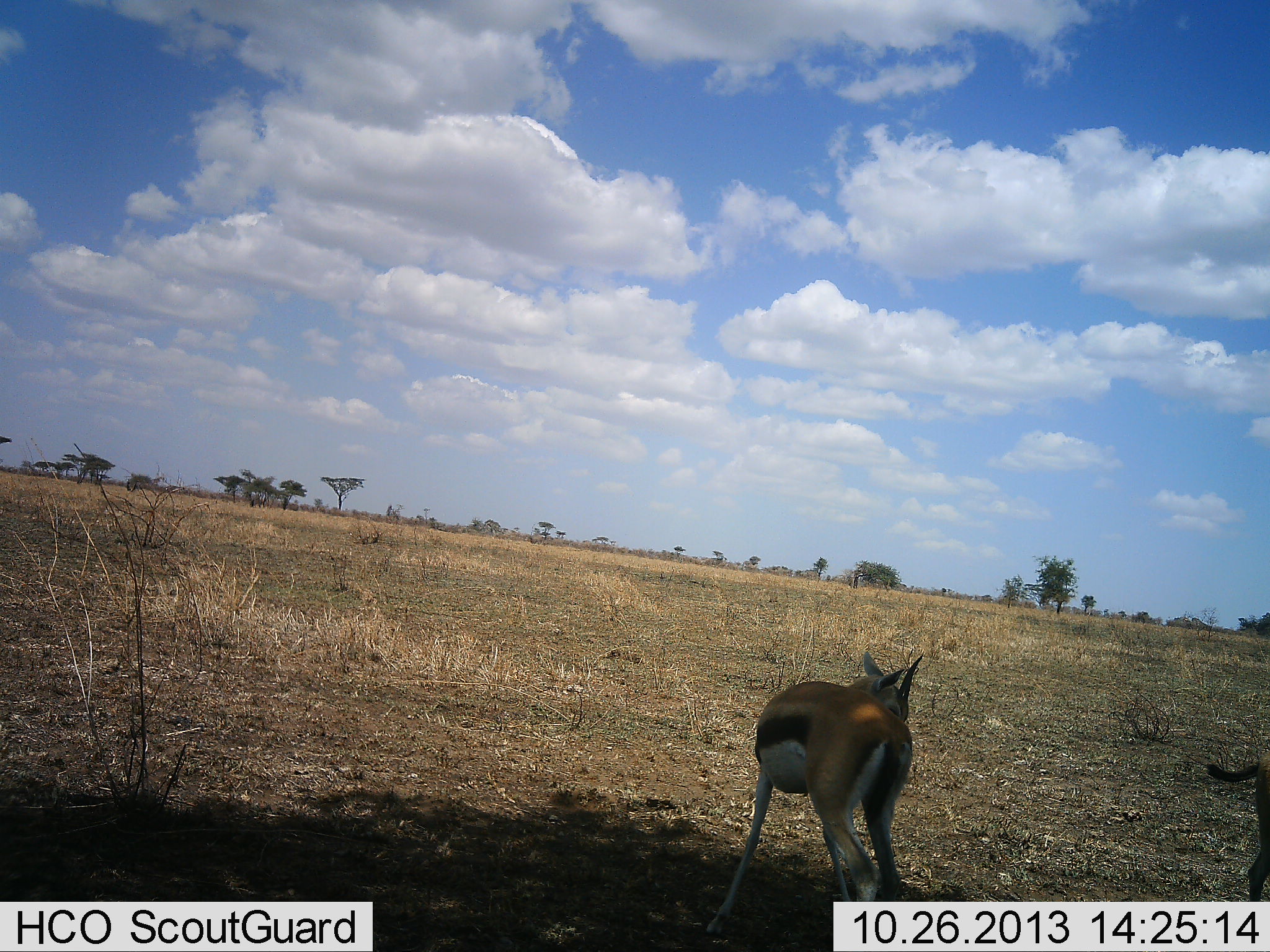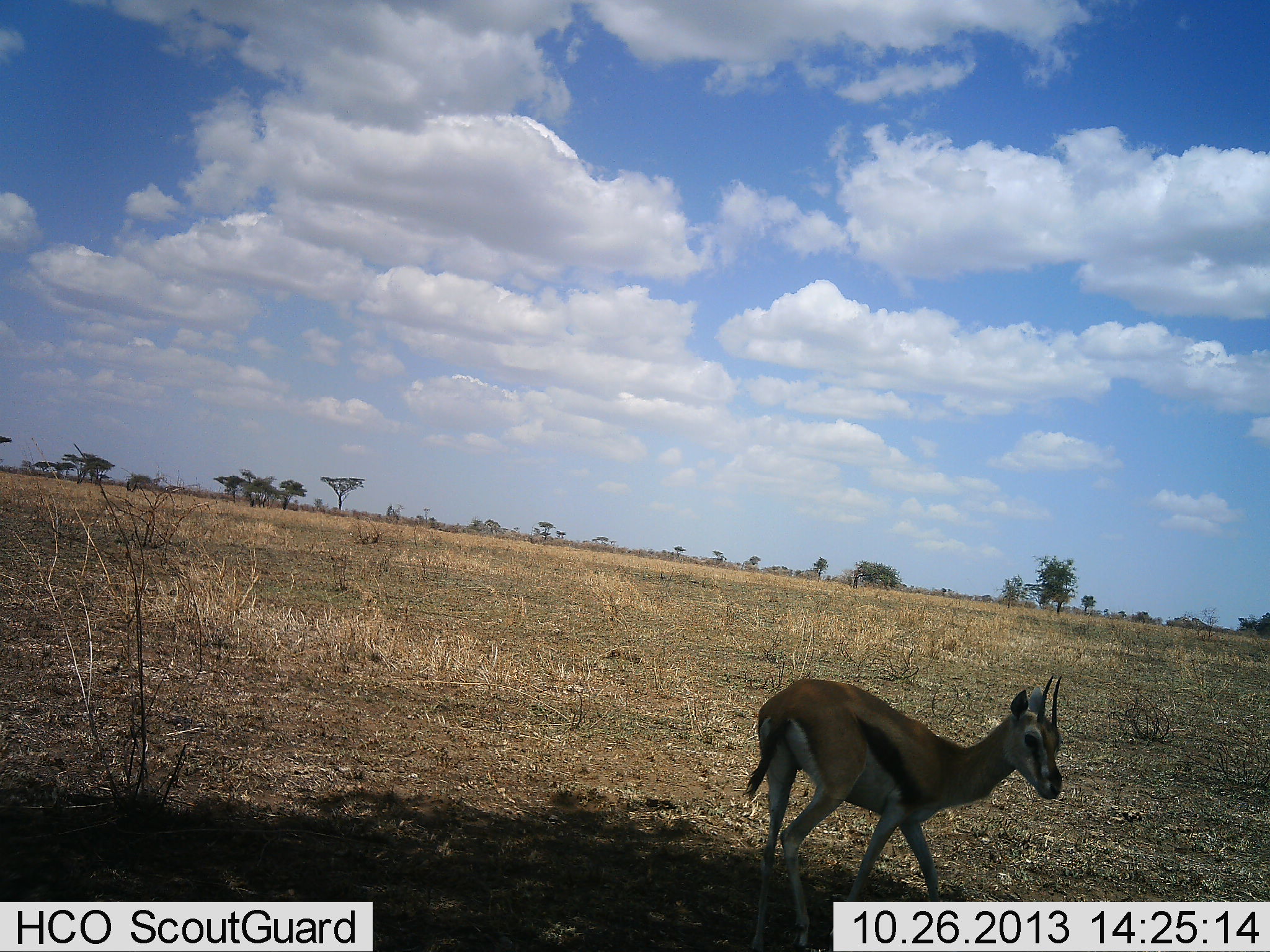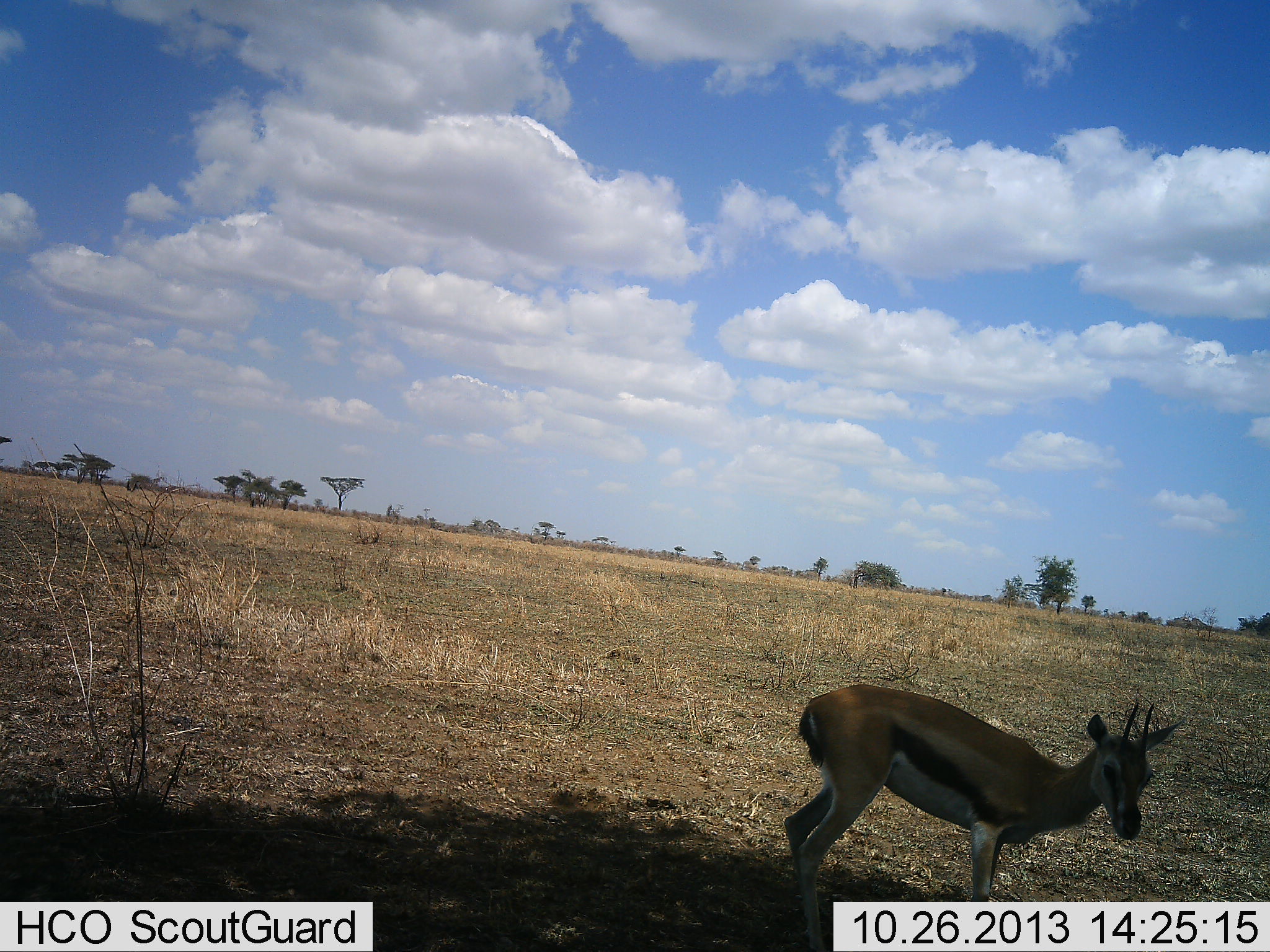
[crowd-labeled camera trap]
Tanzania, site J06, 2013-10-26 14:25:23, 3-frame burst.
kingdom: Animalia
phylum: Chordata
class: Mammalia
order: Artiodactyla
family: Bovidae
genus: Eudorcas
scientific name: Eudorcas thomsonii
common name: thomson's gazelle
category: gazellethomsons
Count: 2.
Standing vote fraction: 9%.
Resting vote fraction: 0%.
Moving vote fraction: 95%.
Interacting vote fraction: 9%.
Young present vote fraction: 5%.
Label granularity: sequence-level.